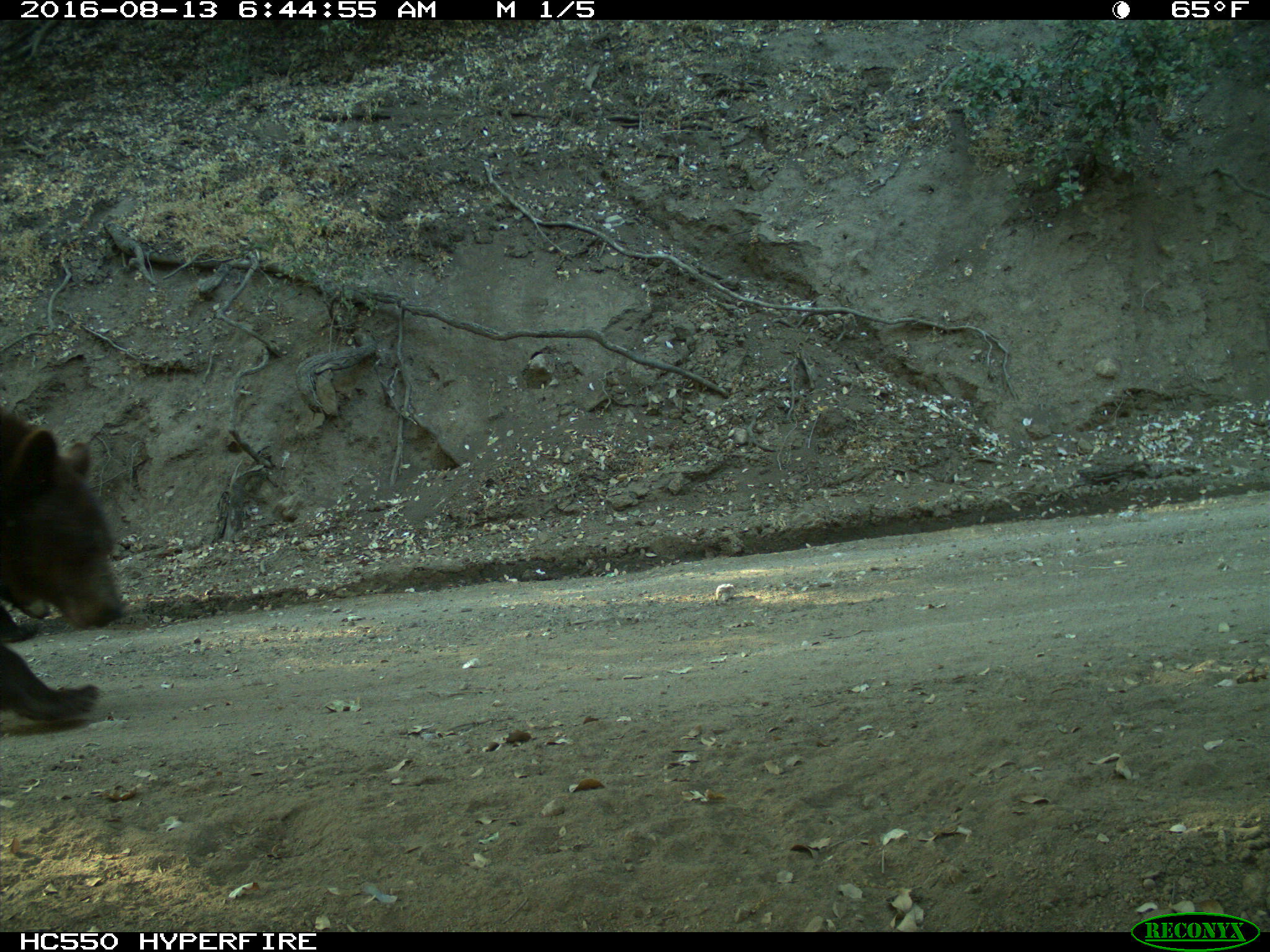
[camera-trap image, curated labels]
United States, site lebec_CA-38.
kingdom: Animalia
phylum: Chordata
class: Mammalia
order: Carnivora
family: Ursidae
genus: Ursus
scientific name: Ursus americanus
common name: american black bear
Ursus americanus (american black bear).